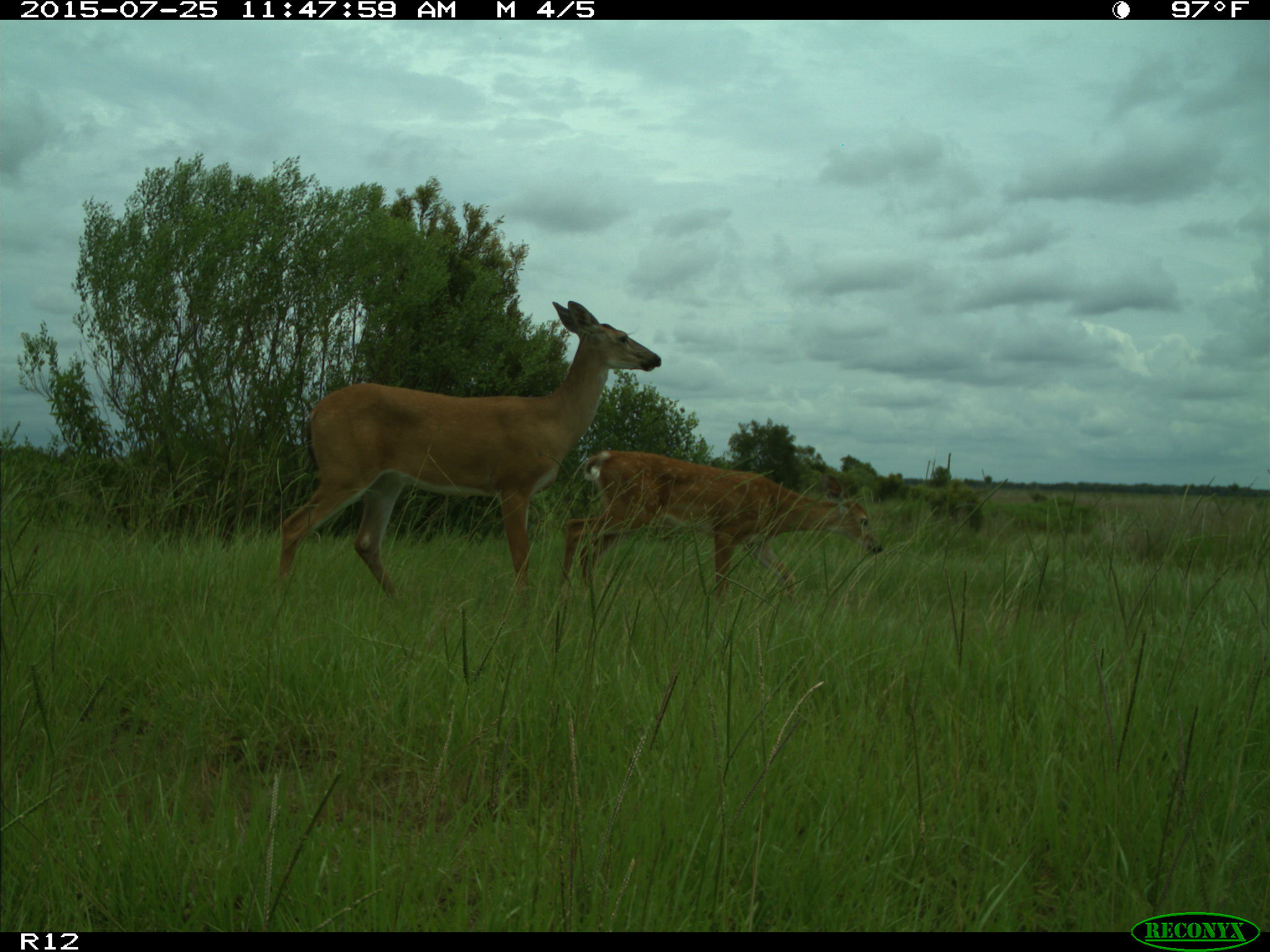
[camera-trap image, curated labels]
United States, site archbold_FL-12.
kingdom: Animalia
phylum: Chordata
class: Mammalia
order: Artiodactyla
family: Cervidae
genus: Odocoileus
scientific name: Odocoileus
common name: deer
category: unidentified deer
Unidentified deer (deer) (Odocoileus).